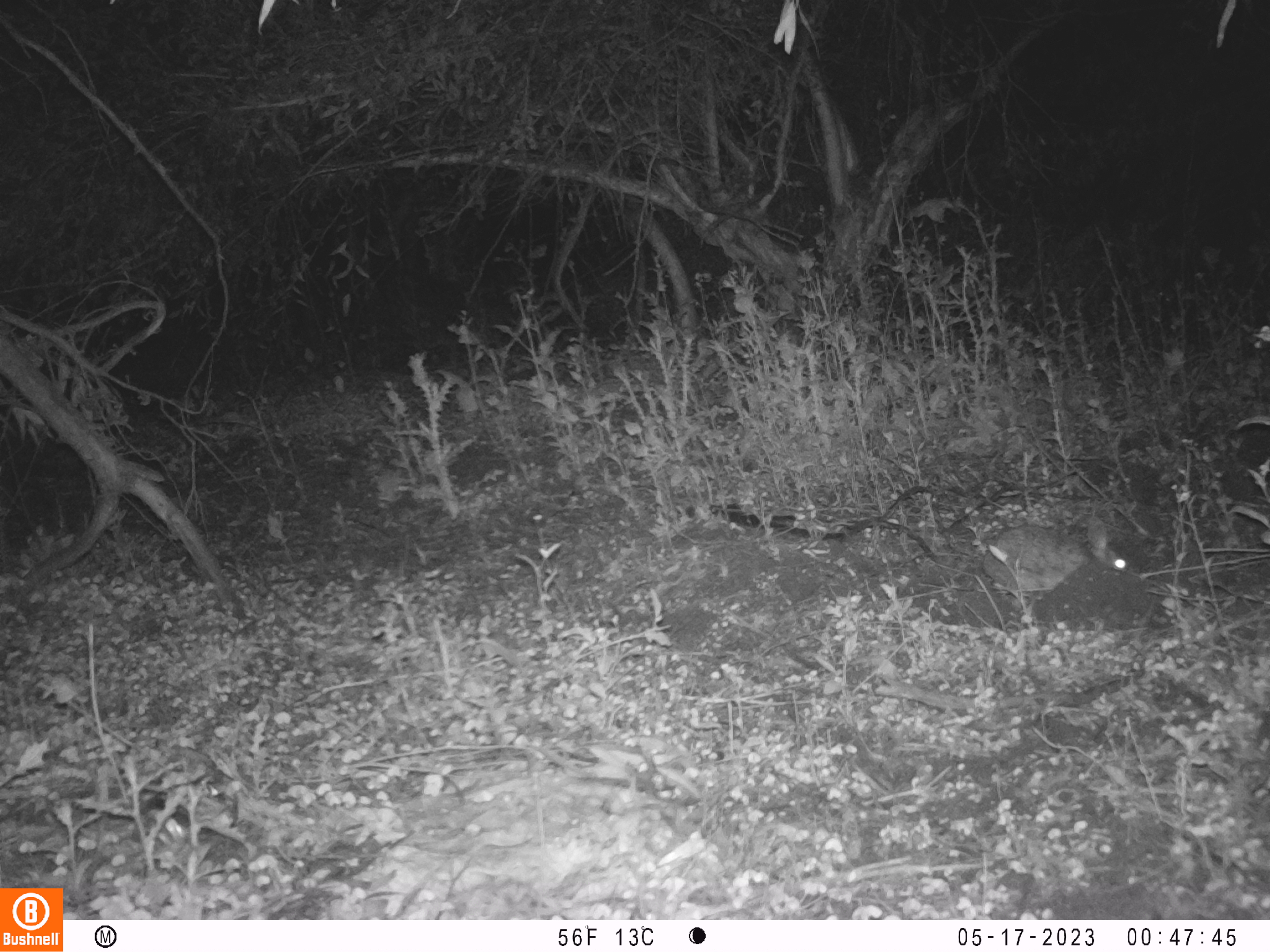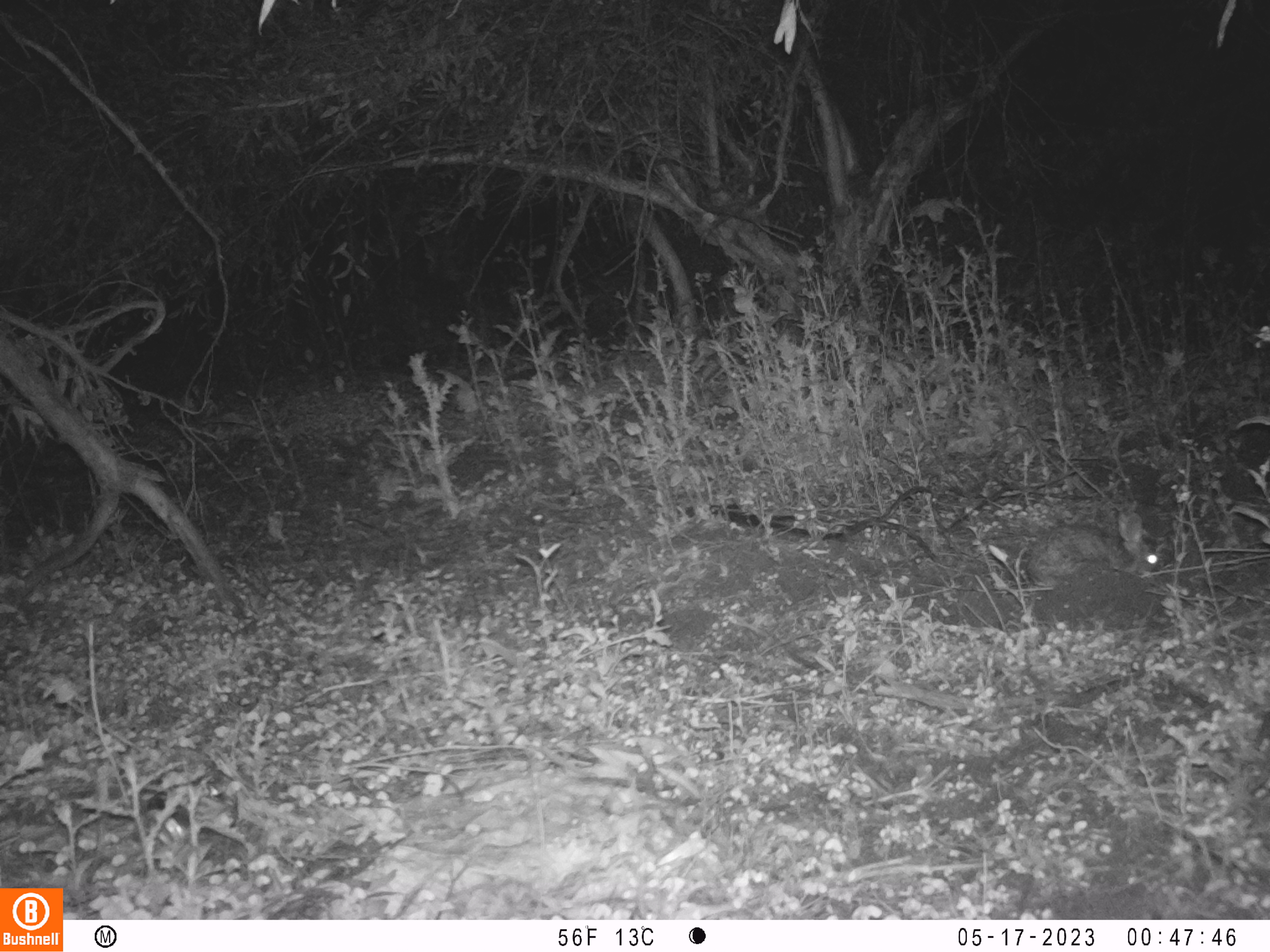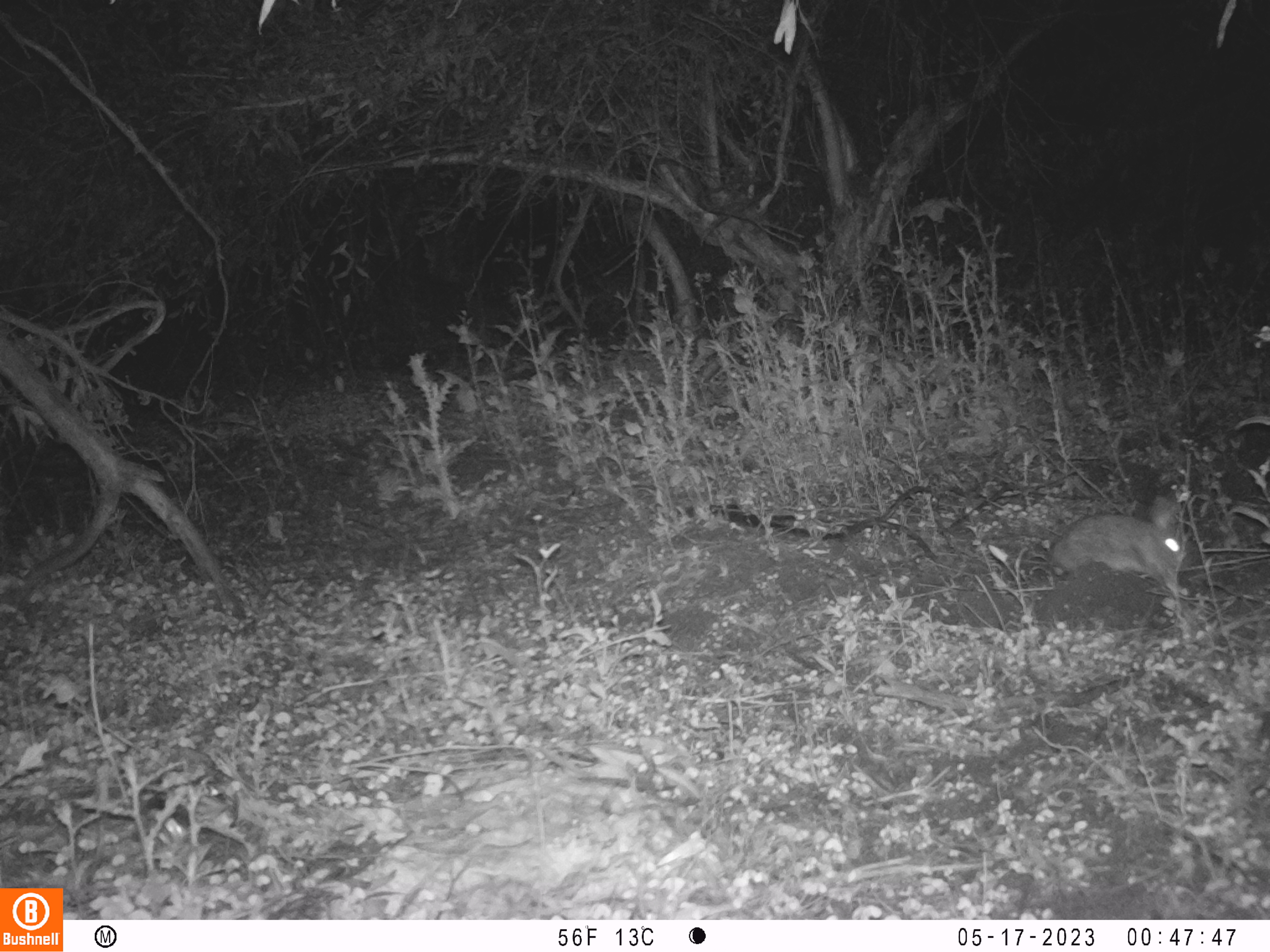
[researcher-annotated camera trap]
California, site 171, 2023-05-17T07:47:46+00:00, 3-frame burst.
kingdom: Animalia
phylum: Chordata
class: Mammalia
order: Lagomorpha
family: Leporidae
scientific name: Leporidae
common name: rabbit